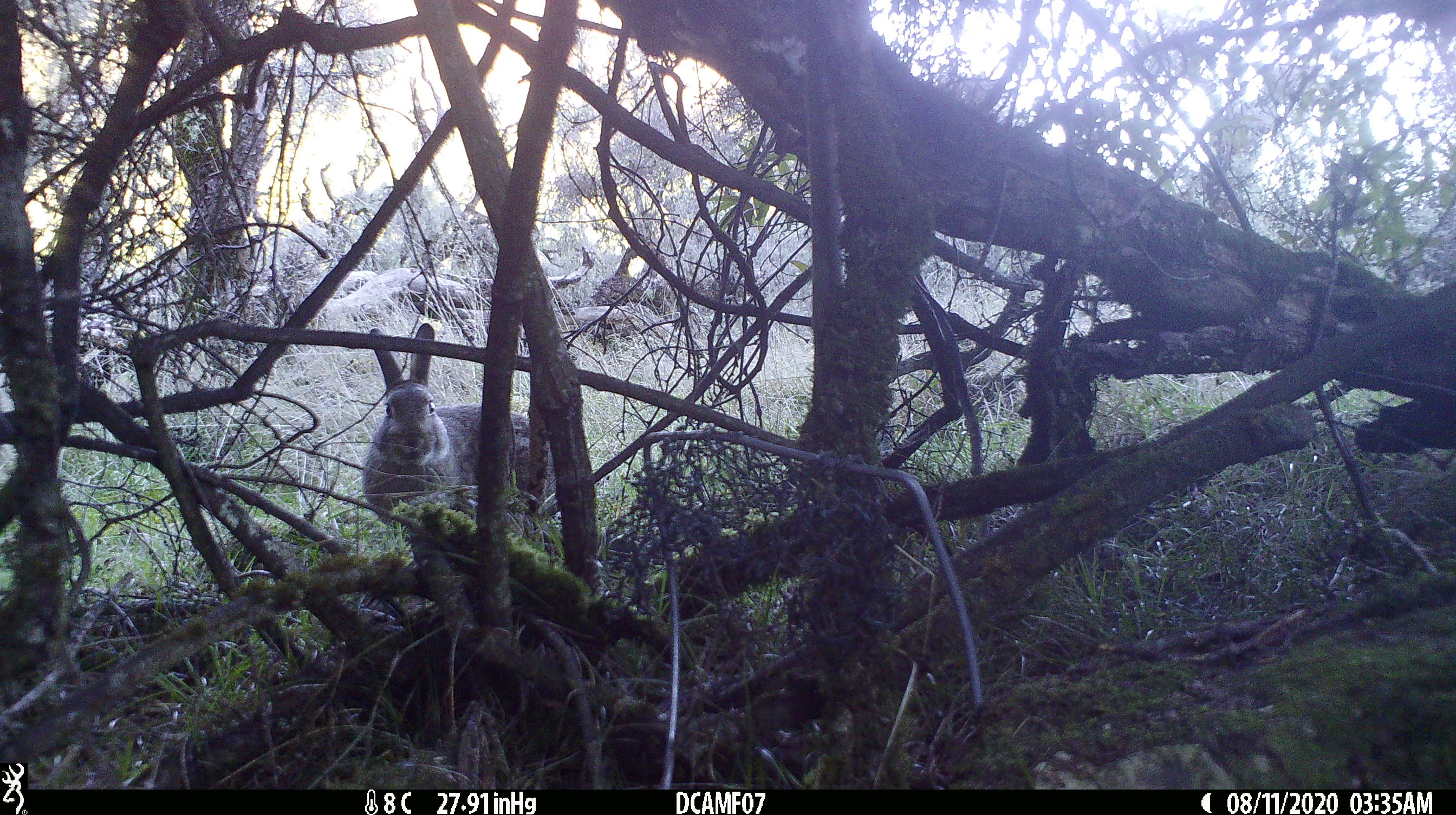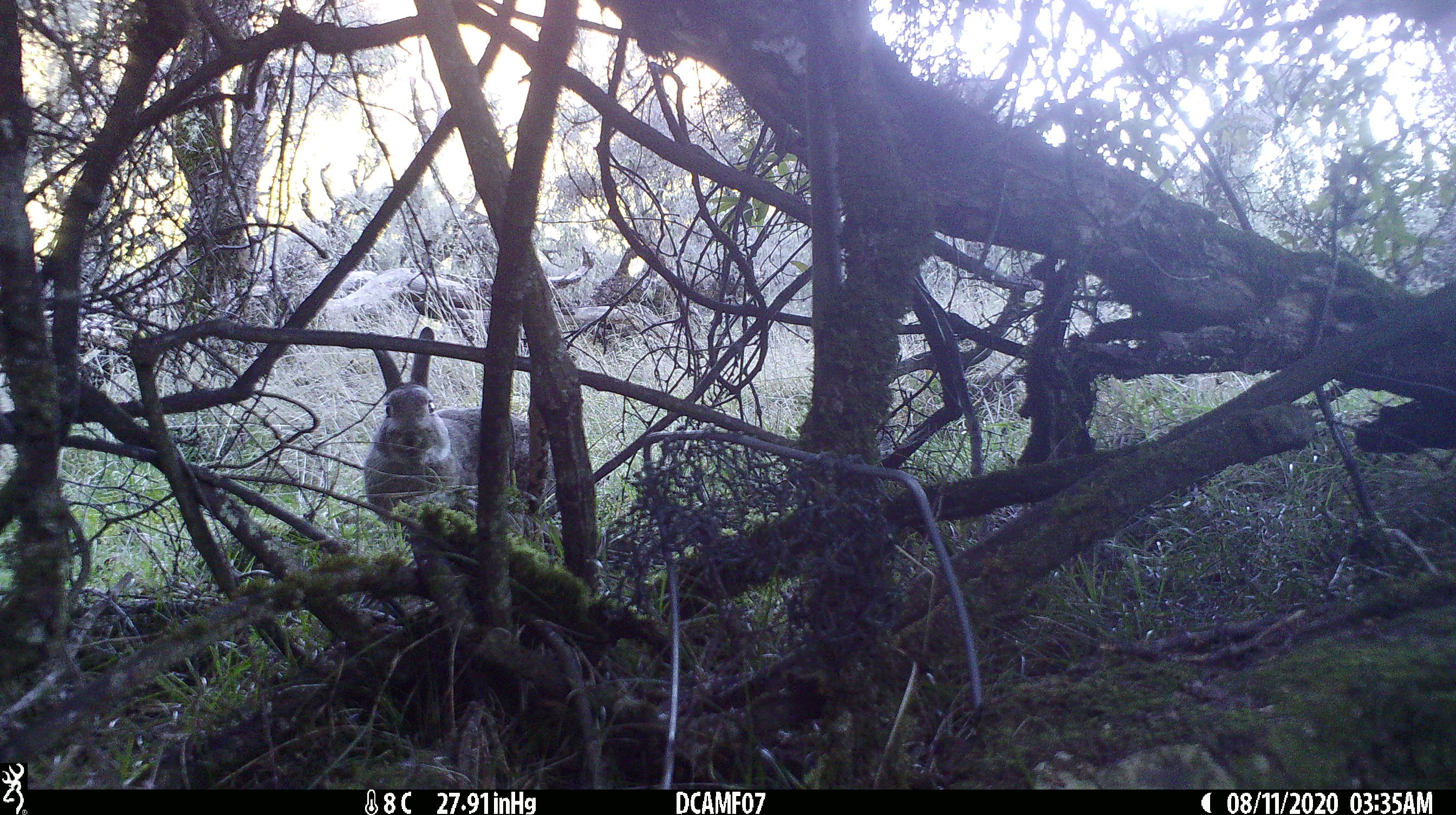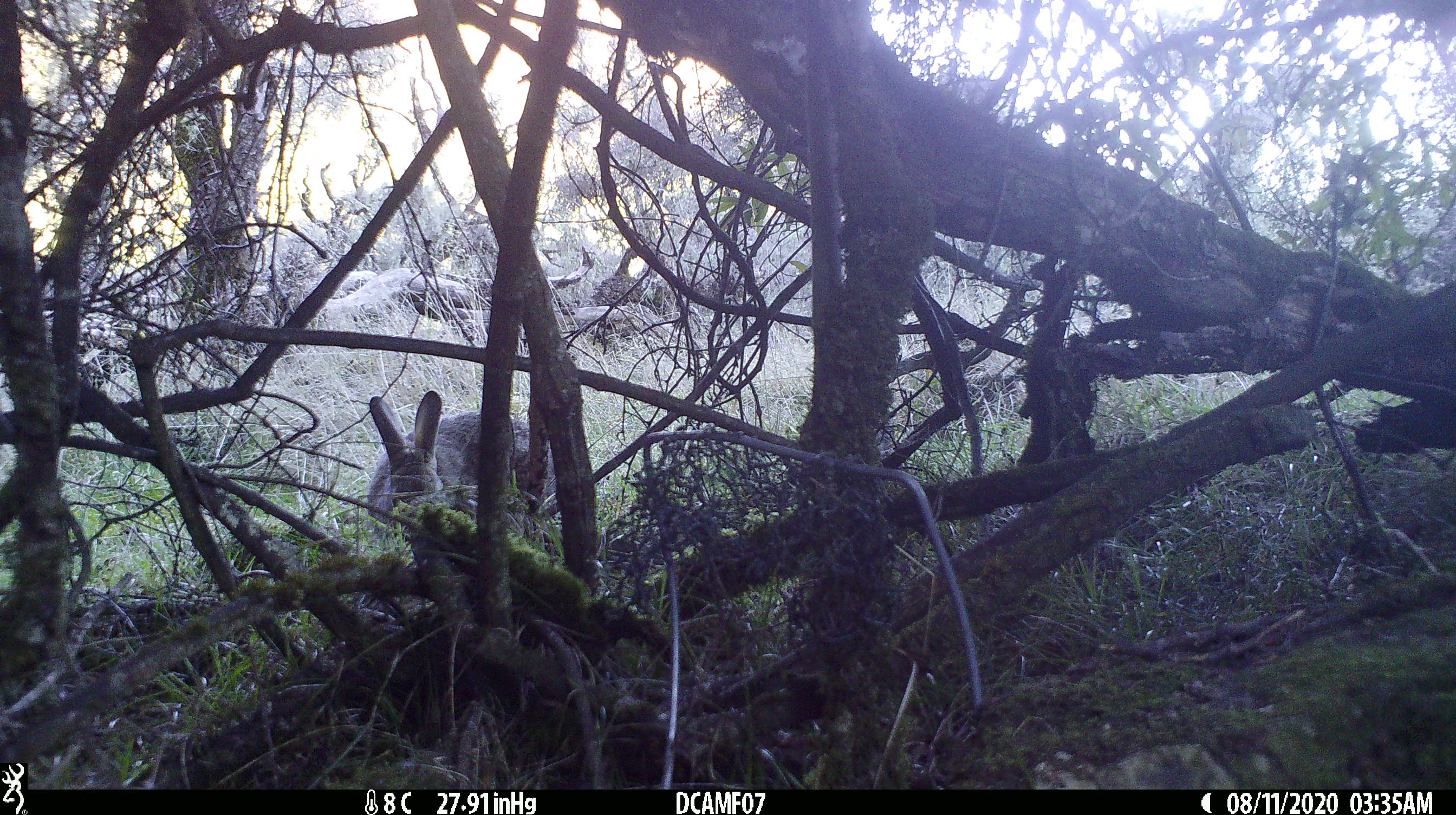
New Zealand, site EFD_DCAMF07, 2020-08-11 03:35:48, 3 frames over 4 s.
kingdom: Animalia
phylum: Chordata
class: Mammalia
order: Lagomorpha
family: Leporidae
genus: Oryctolagus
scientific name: Oryctolagus cuniculus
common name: european rabbit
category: rabbit